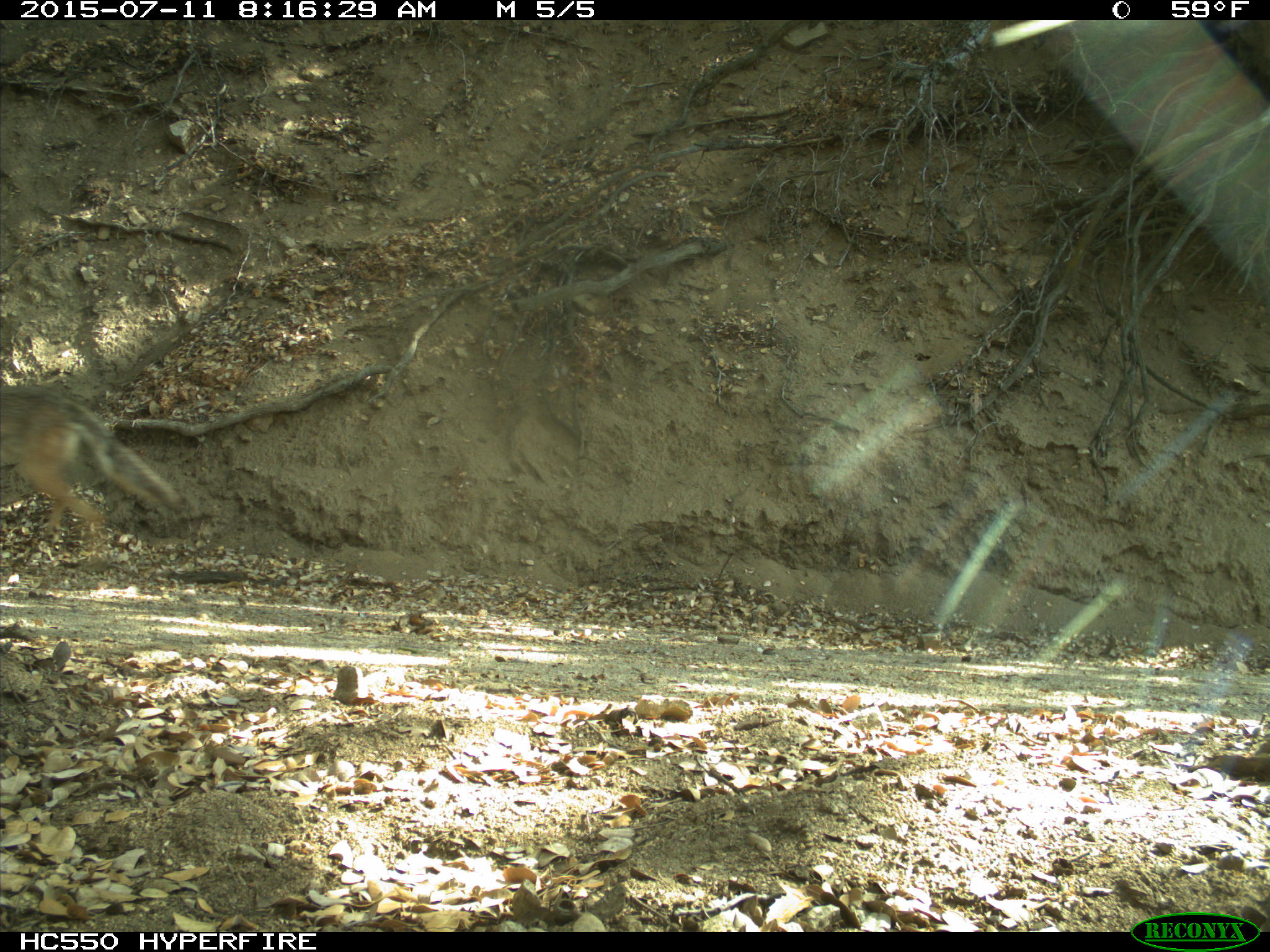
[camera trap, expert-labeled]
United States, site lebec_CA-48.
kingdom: Animalia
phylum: Chordata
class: Mammalia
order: Carnivora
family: Canidae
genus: Canis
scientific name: Canis latrans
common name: coyote